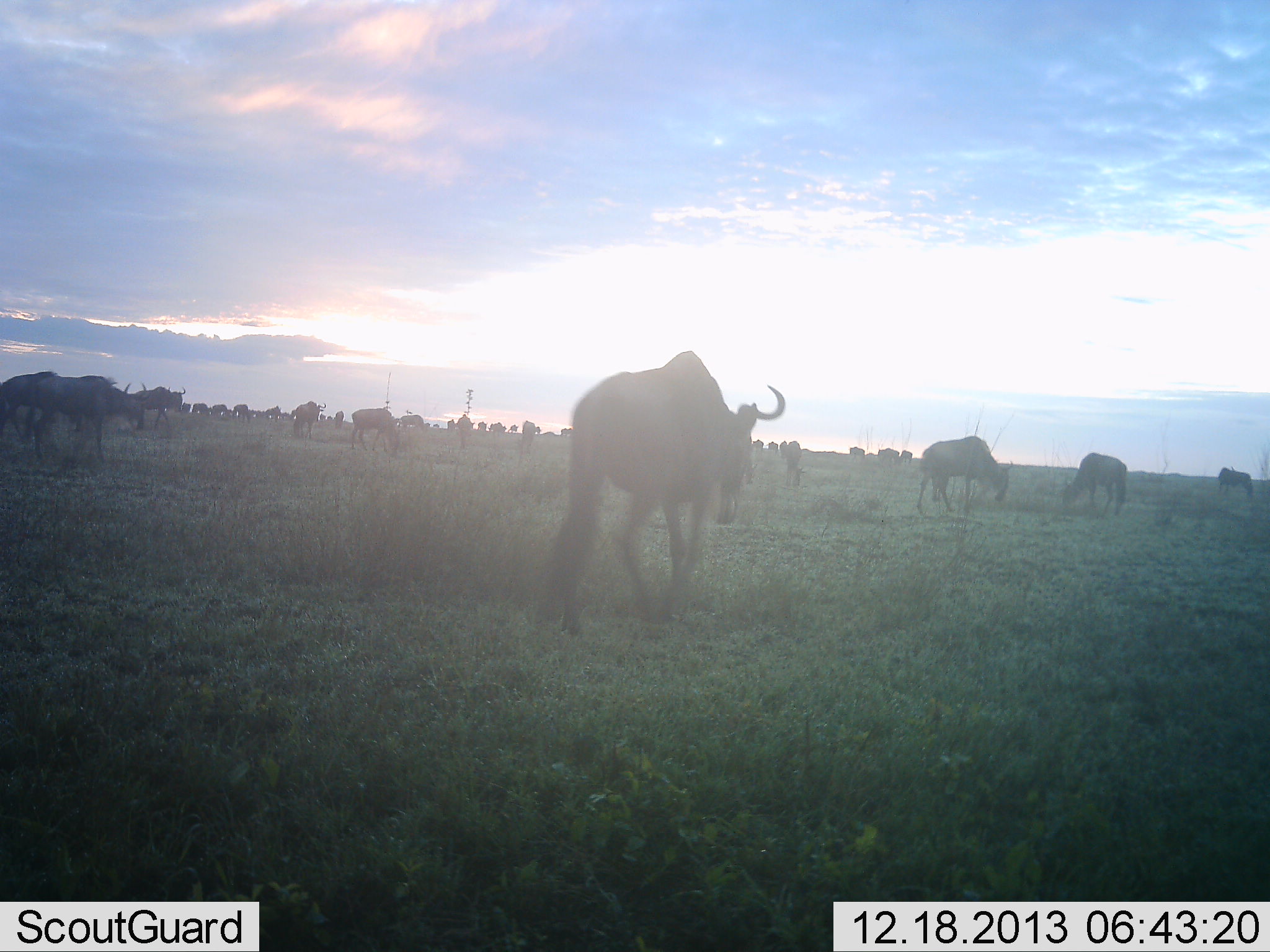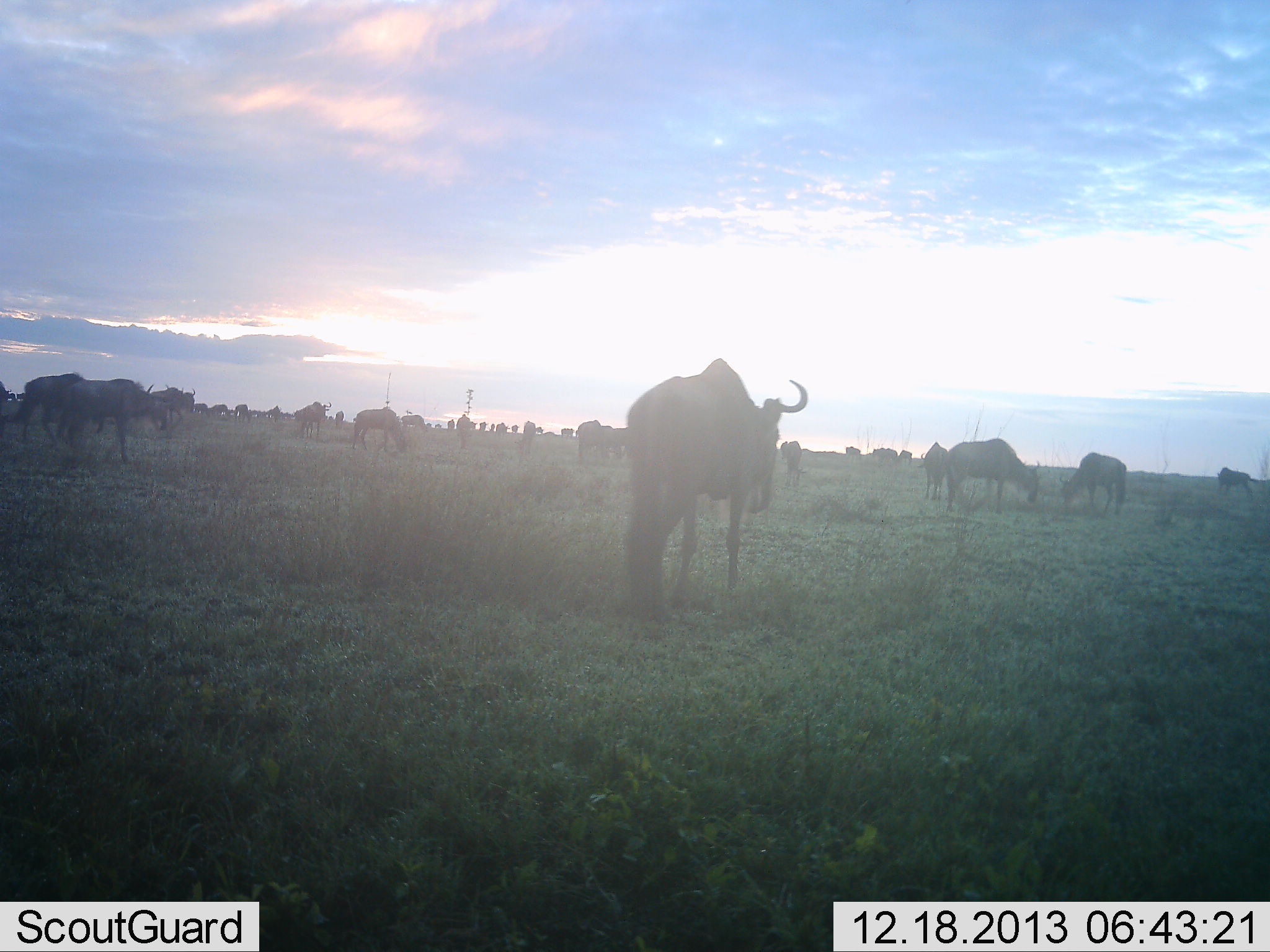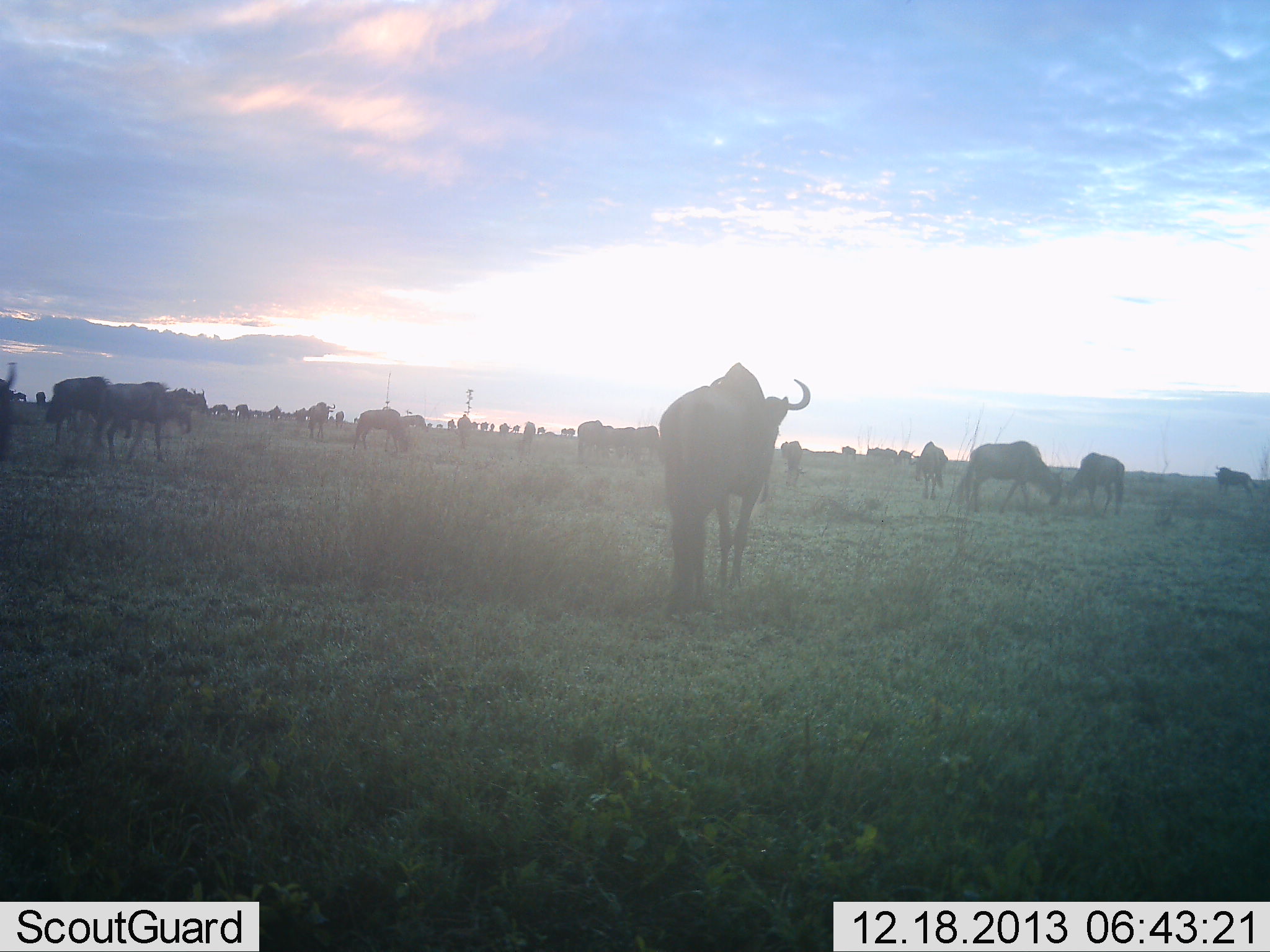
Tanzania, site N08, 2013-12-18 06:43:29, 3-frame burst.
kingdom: Animalia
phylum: Chordata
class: Mammalia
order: Artiodactyla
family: Bovidae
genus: Connochaetes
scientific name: Connochaetes taurinus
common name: blue wildebeest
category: wildebeest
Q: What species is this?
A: Wildebeest (blue wildebeest) (Connochaetes taurinus).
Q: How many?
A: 11-50.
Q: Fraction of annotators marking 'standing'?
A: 50%.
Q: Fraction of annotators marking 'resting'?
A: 10%.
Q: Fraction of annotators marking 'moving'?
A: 60%.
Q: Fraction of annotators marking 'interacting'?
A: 0%.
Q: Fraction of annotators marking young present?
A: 0%.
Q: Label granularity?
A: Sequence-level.